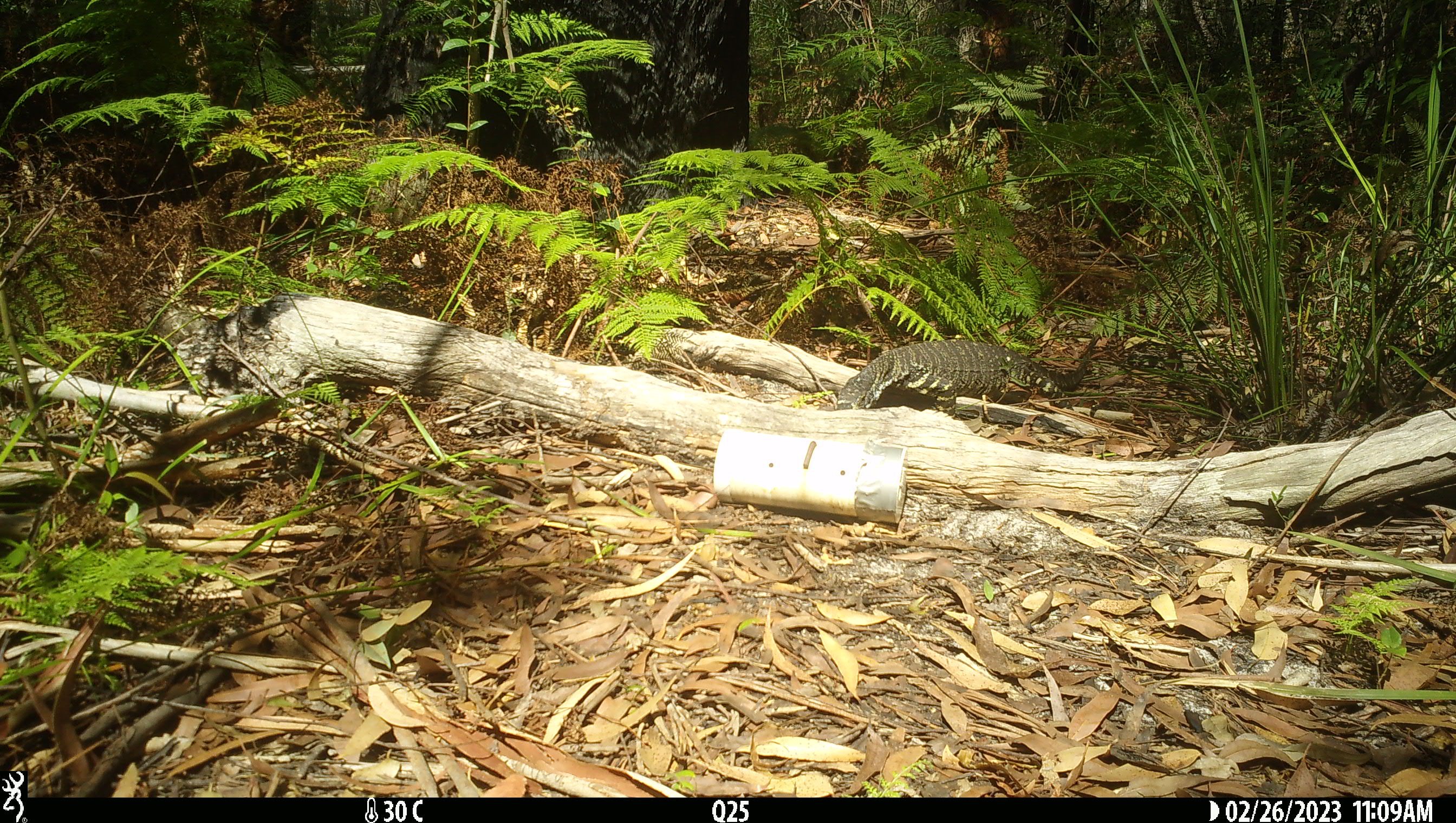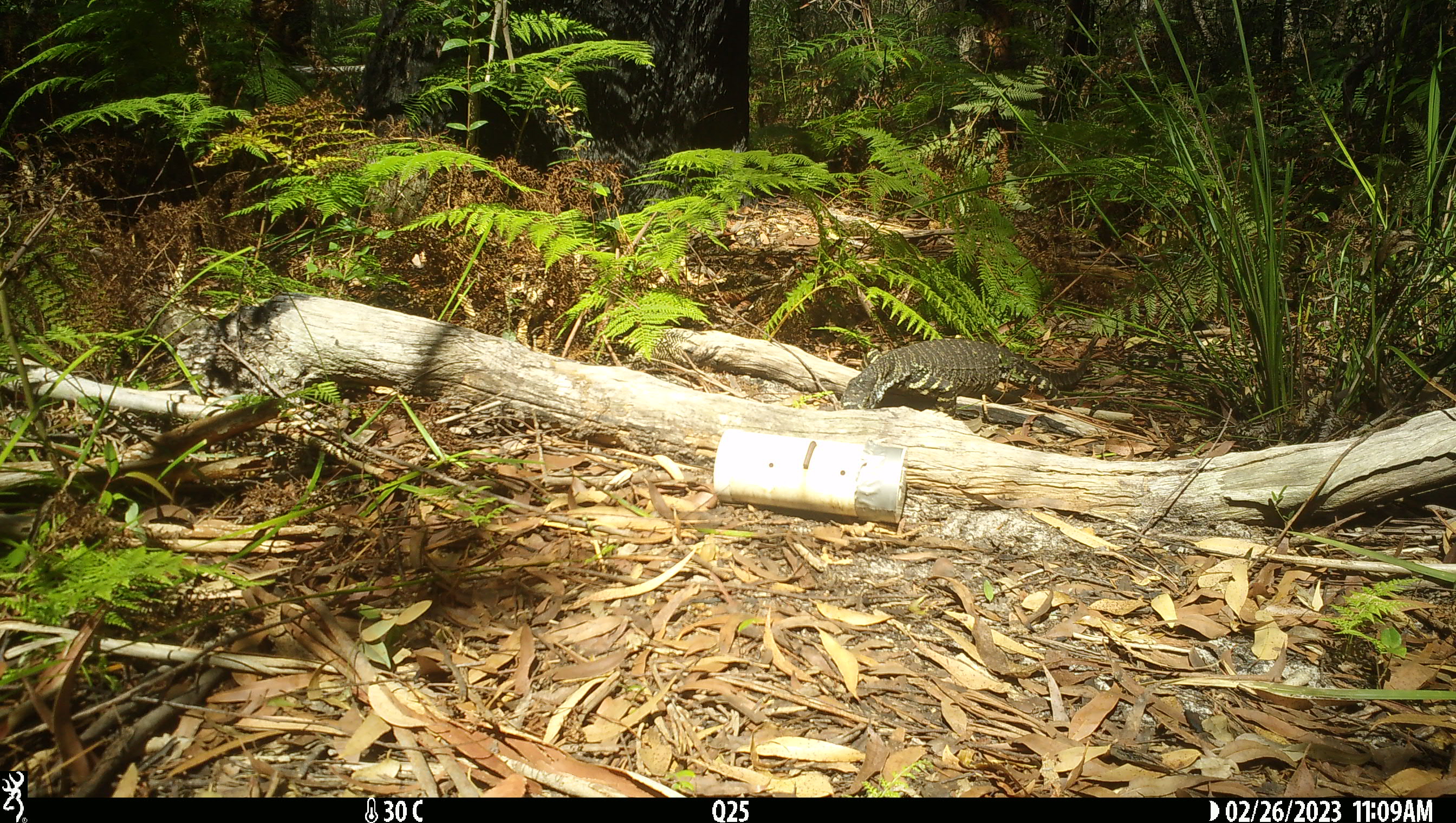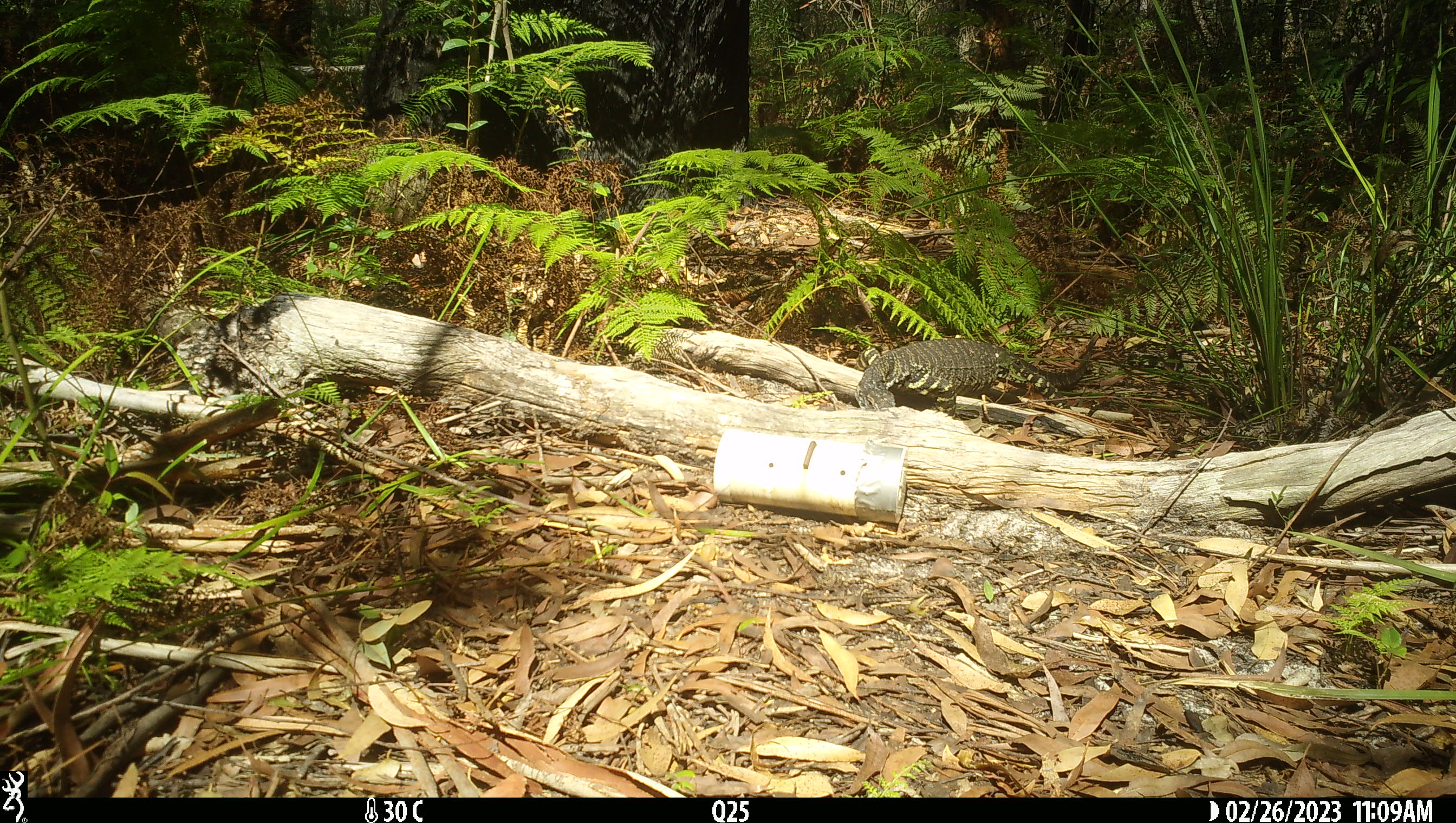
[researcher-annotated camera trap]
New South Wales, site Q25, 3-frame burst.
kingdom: Animalia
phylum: Chordata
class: Reptilia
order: Squamata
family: Varanidae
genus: Varanus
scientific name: Varanus varius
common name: lace monitor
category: goanna